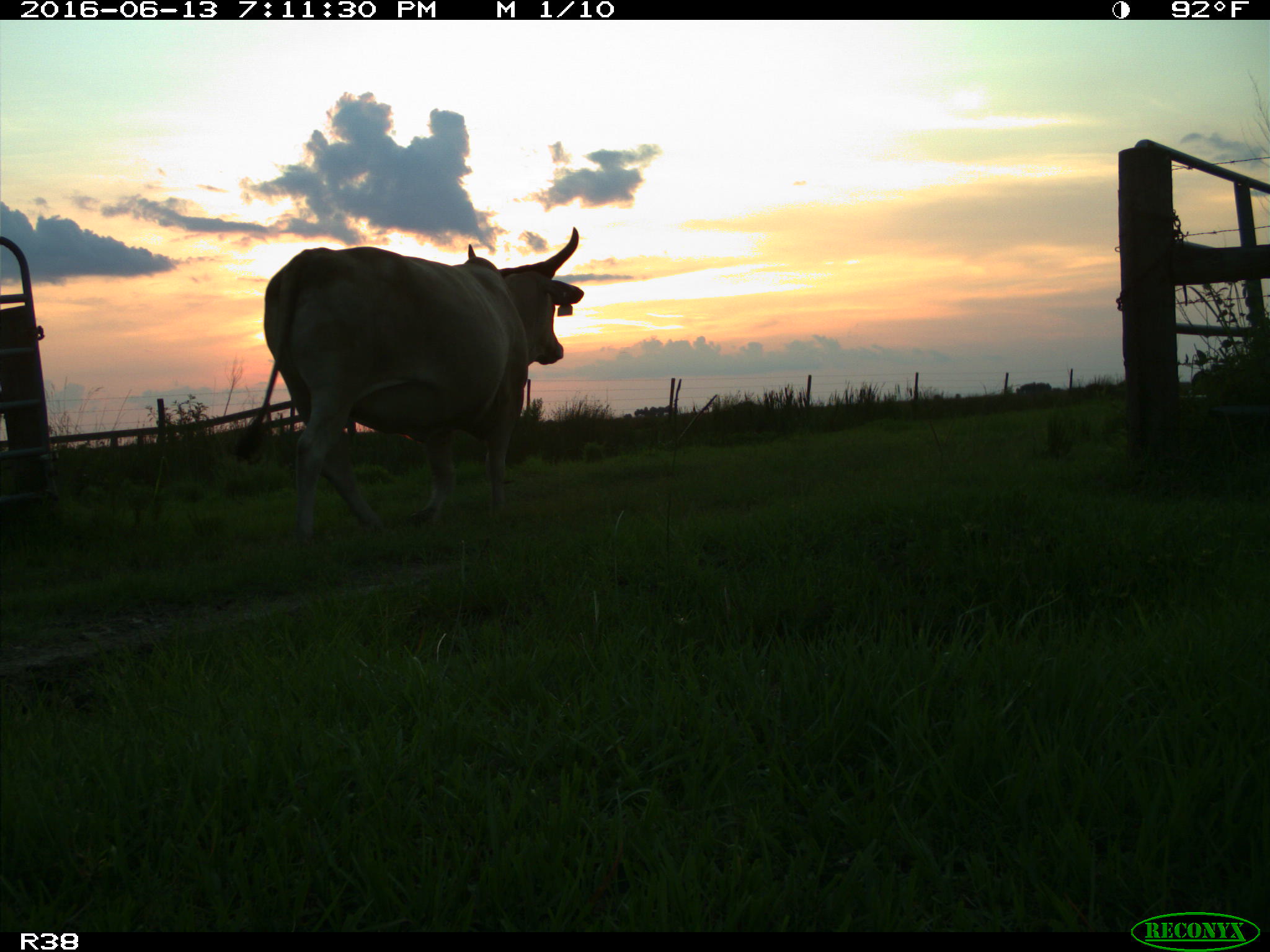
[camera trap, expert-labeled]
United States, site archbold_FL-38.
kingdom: Animalia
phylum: Chordata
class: Mammalia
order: Artiodactyla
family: Bovidae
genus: Bos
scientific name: Bos taurus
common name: domestic cow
Bos taurus (domestic cow).